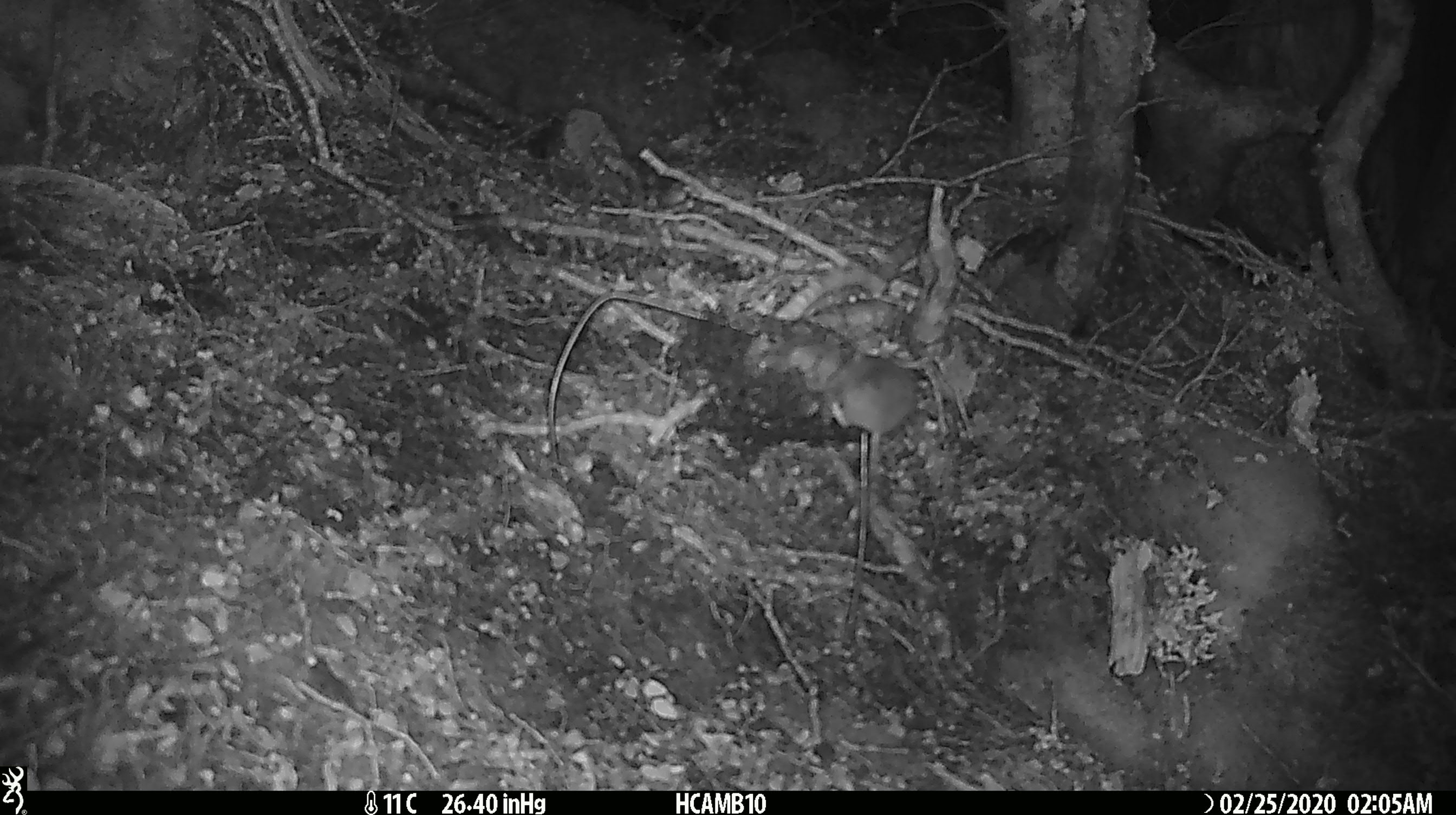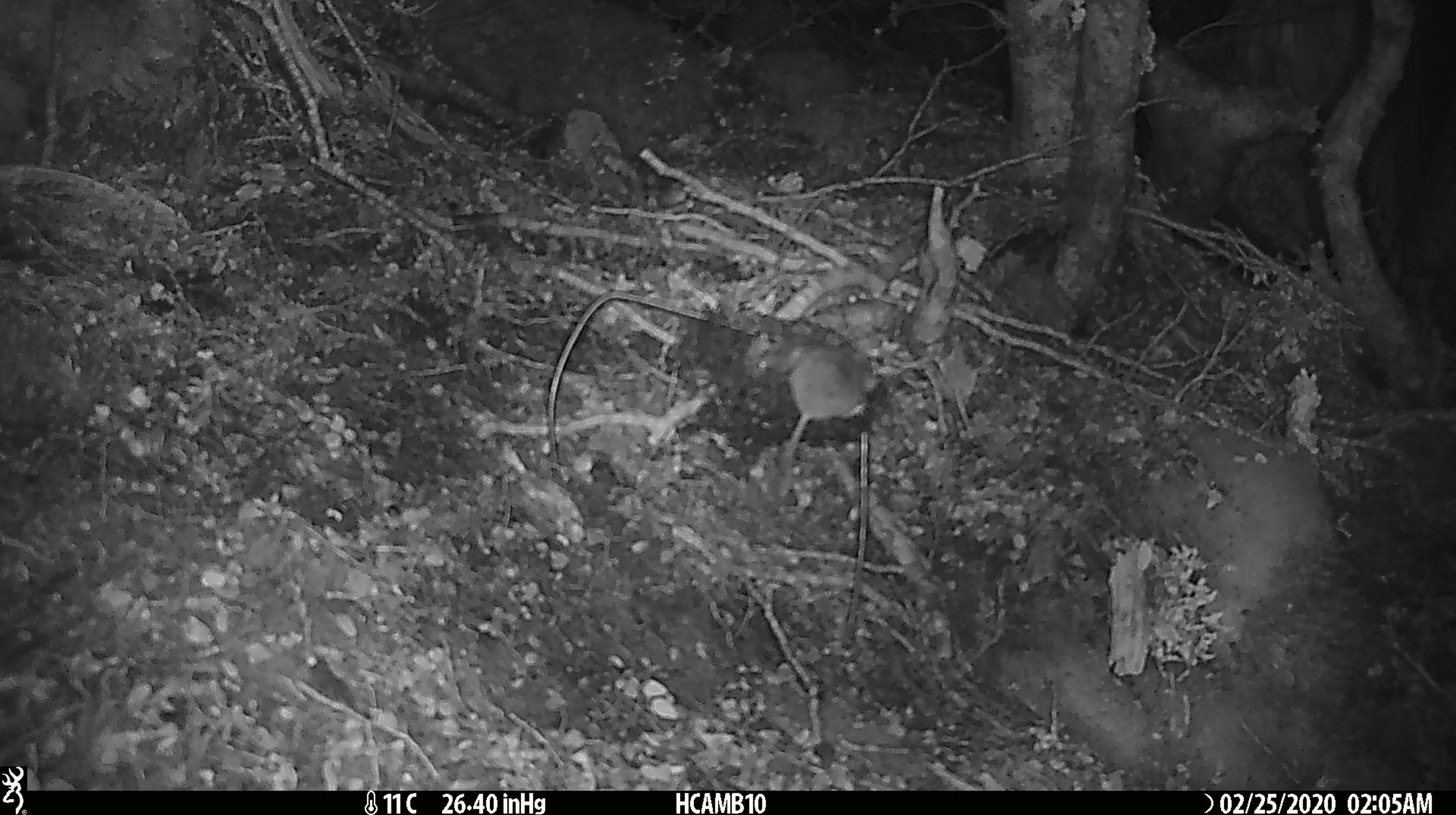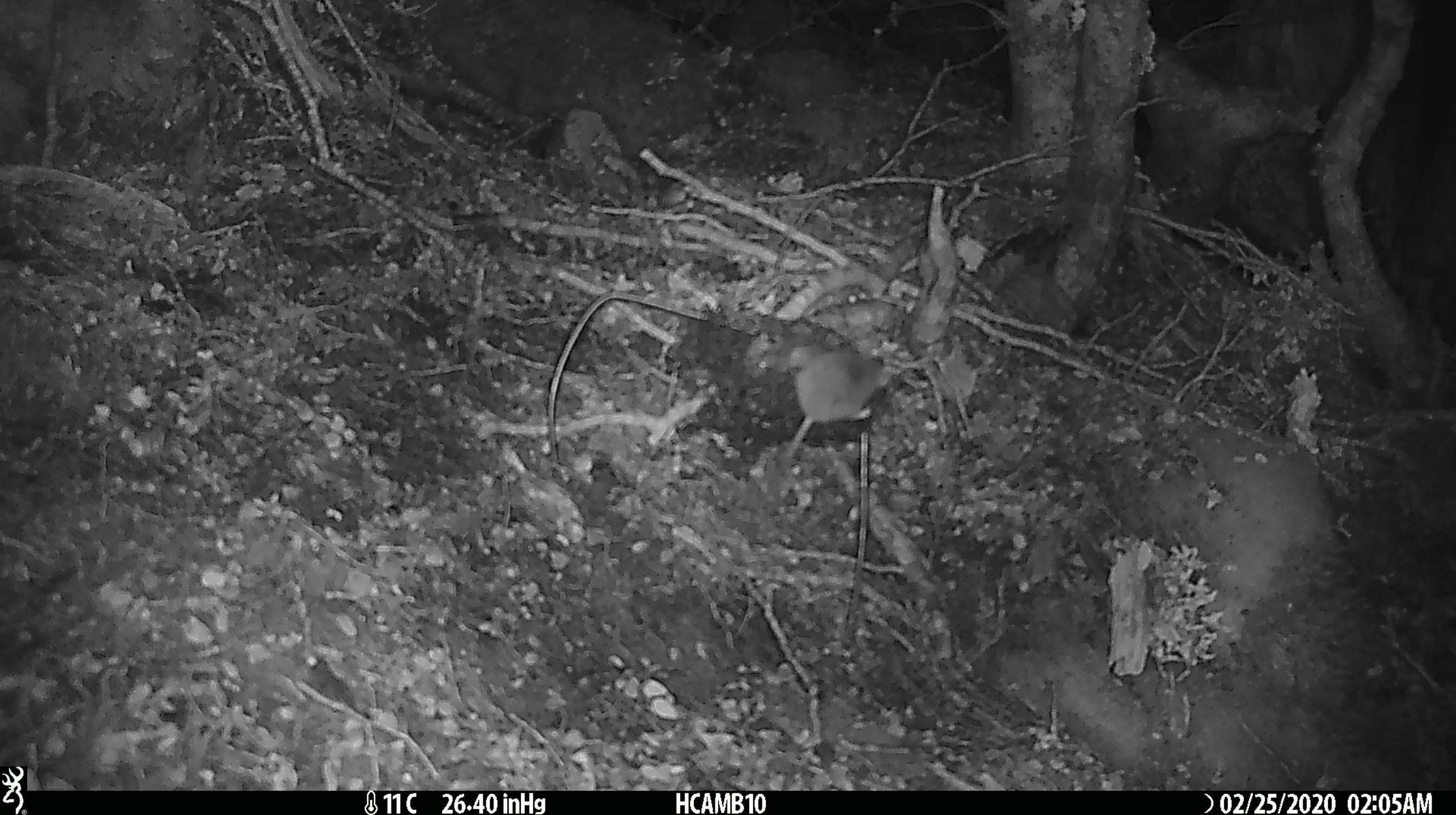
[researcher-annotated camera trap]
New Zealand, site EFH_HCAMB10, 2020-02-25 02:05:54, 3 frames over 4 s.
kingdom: Animalia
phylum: Chordata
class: Mammalia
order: Rodentia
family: Muridae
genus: Mus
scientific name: Mus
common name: mouse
Mouse (Mus).